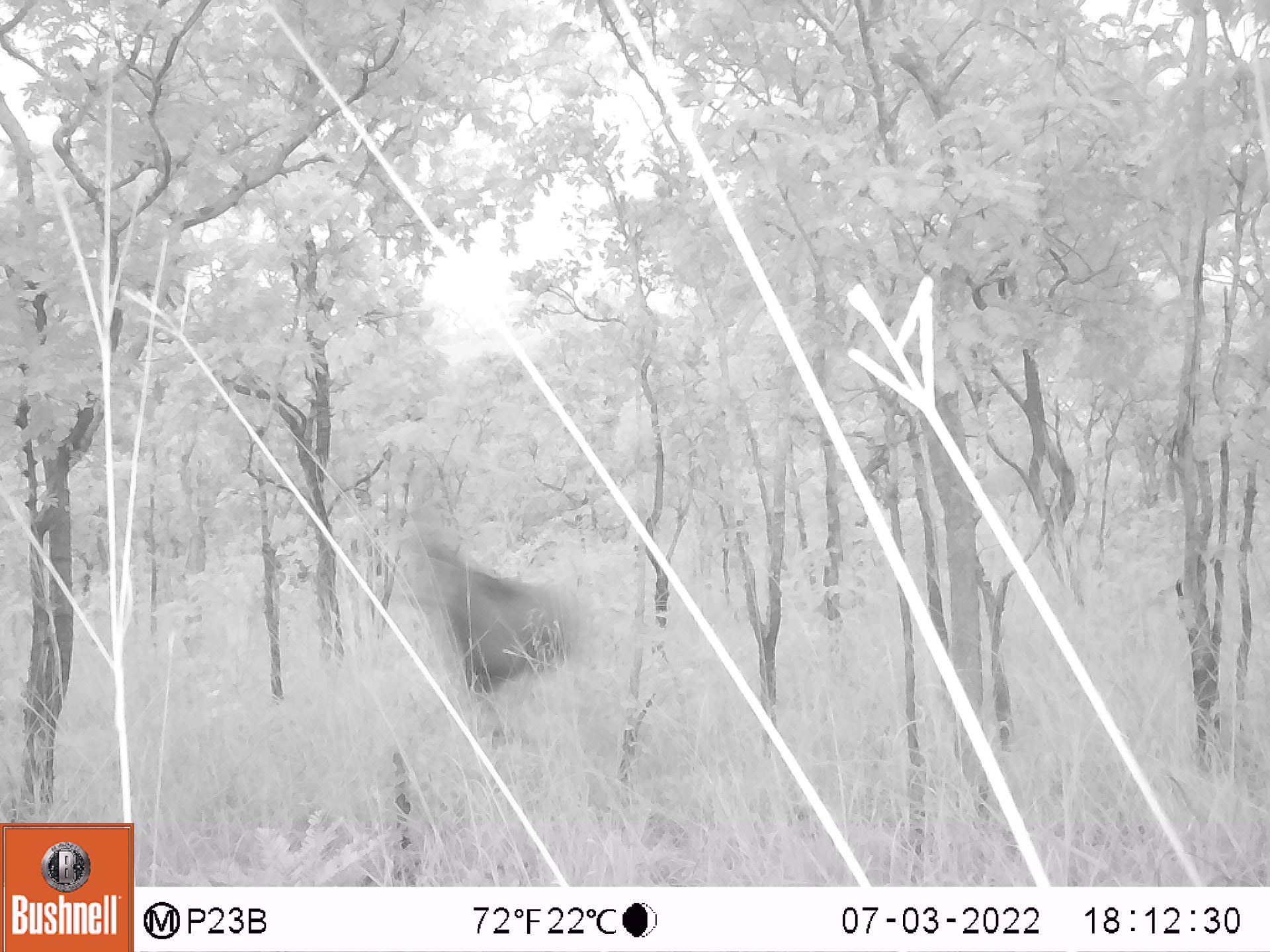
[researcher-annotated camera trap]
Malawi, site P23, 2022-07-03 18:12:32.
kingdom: Animalia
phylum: Chordata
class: Mammalia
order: Artiodactyla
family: Bovidae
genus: Hippotragus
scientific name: Hippotragus niger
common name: sable antelope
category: sable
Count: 1.